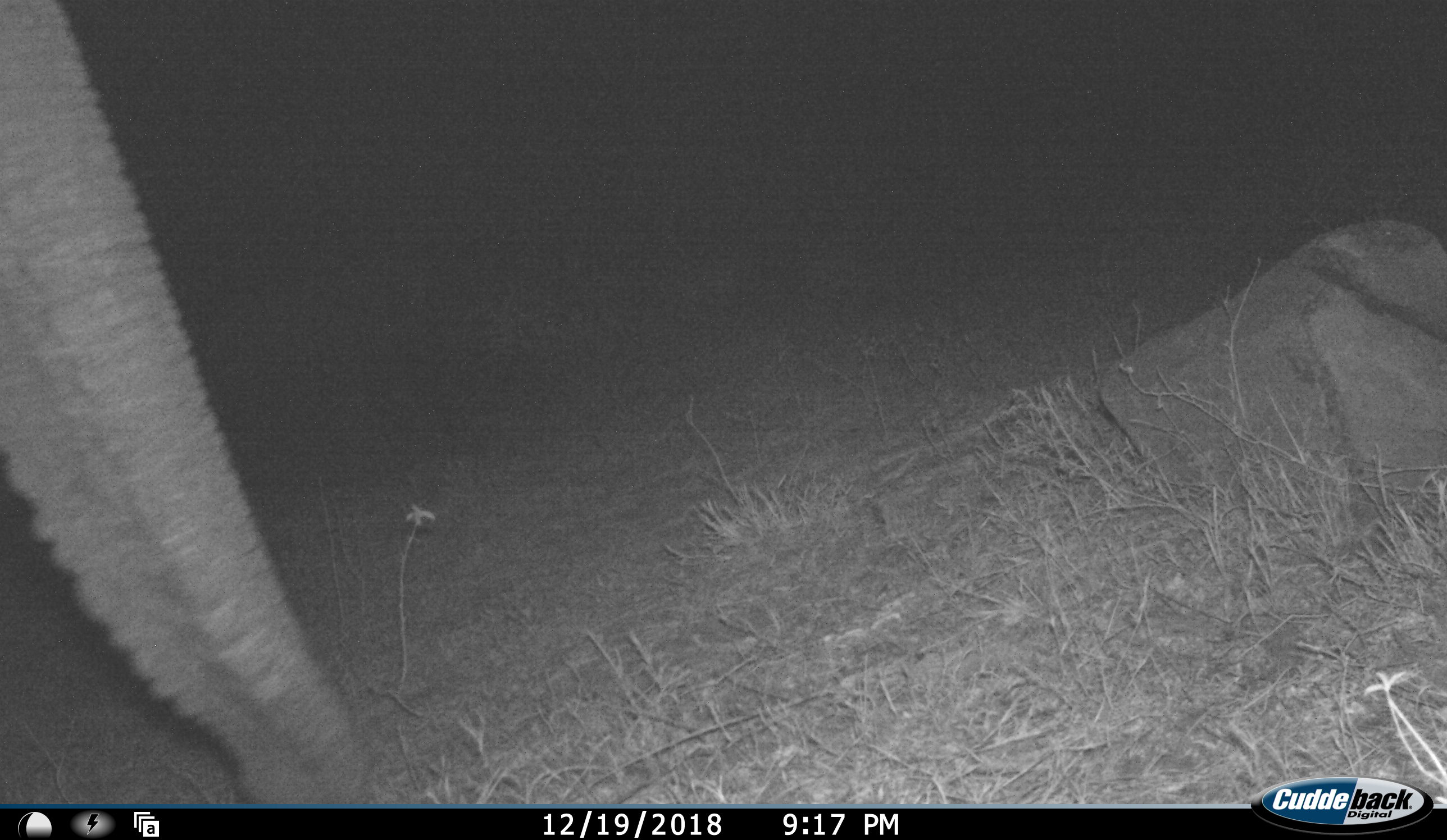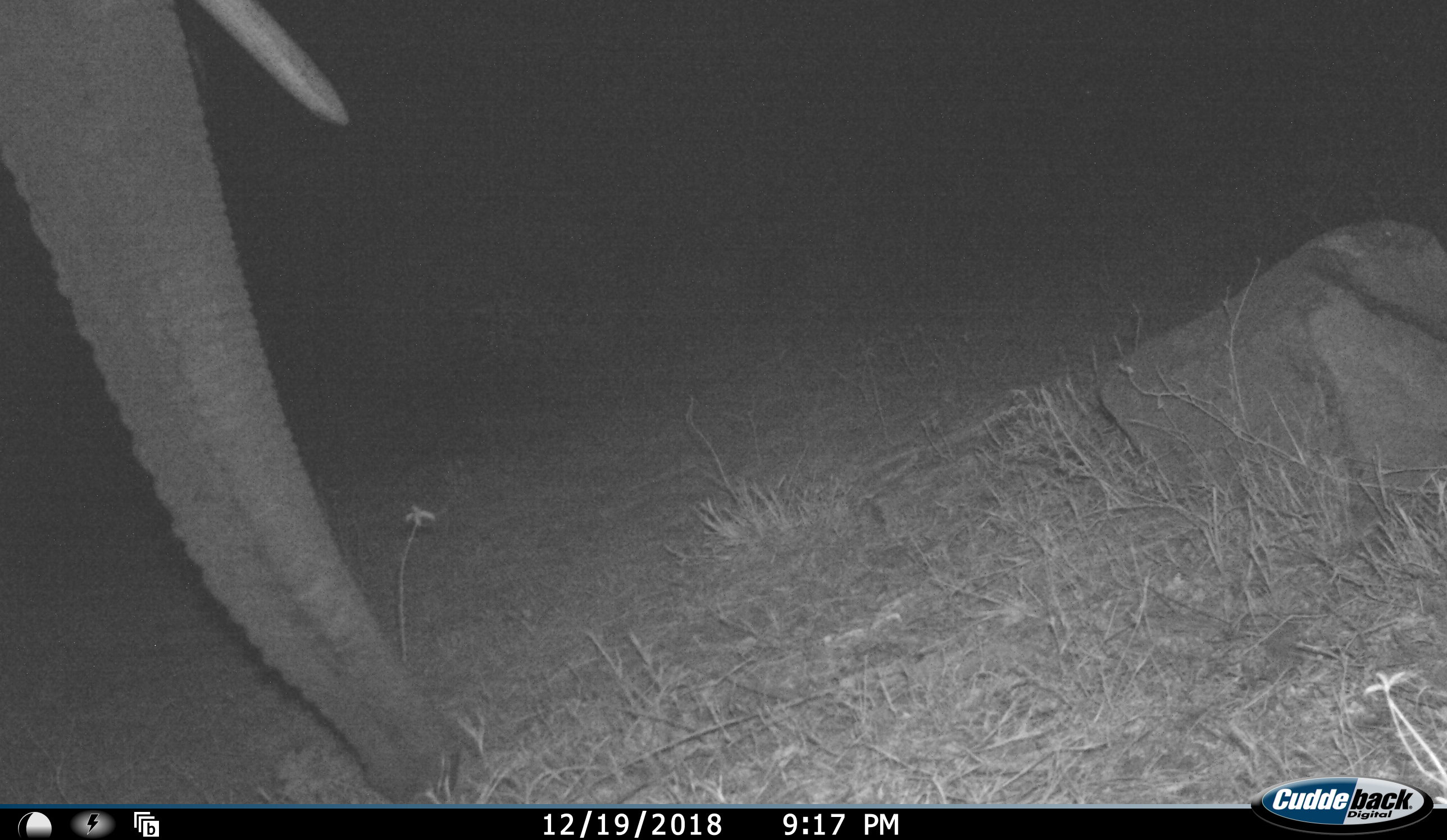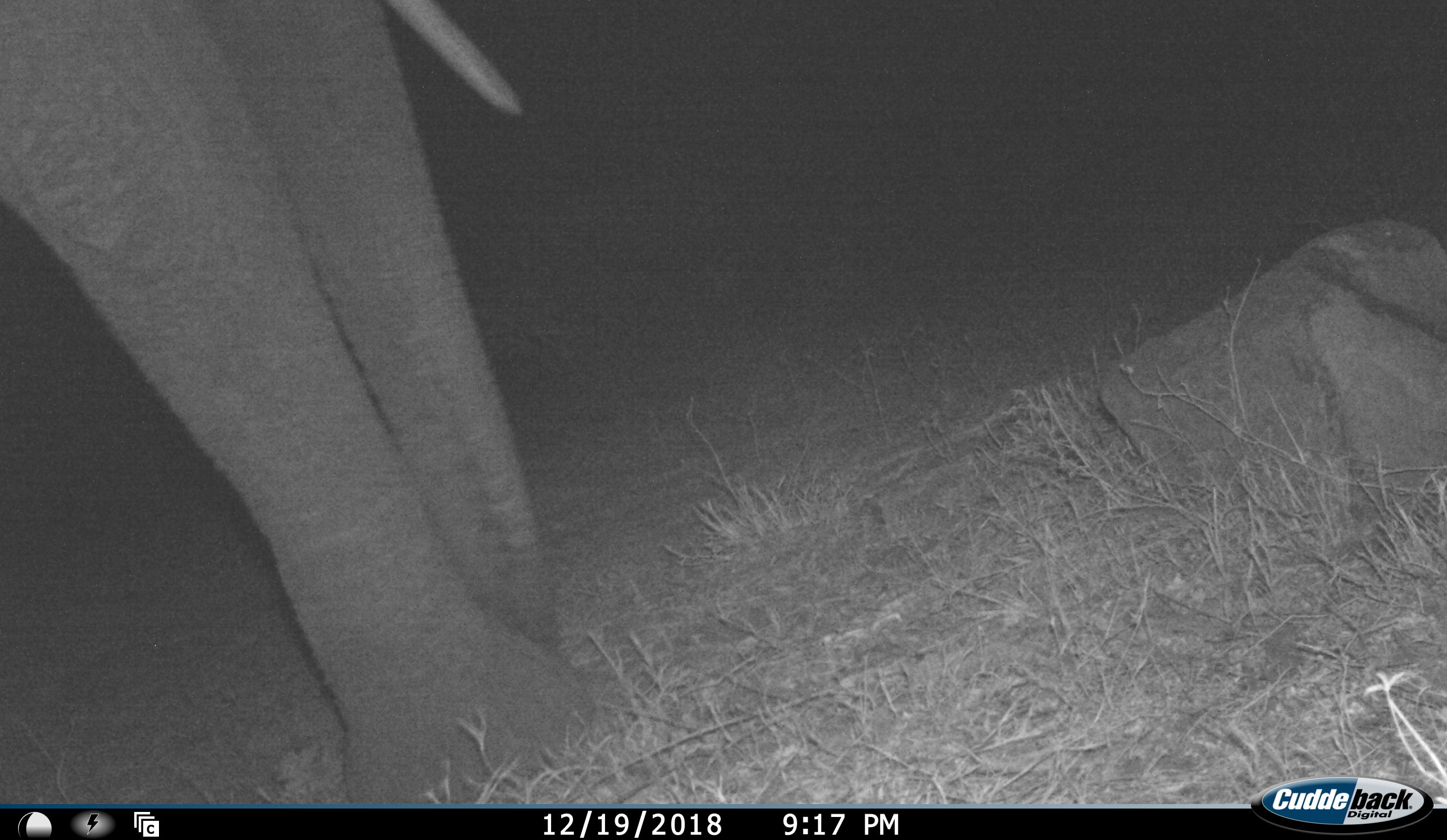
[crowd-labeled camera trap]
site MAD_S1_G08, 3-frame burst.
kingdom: Animalia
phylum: Chordata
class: Mammalia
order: Proboscidea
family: Elephantidae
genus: Loxodonta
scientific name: Loxodonta africana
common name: african bush elephant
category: elephant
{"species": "elephant (african bush elephant) (Loxodonta africana)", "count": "1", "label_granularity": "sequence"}